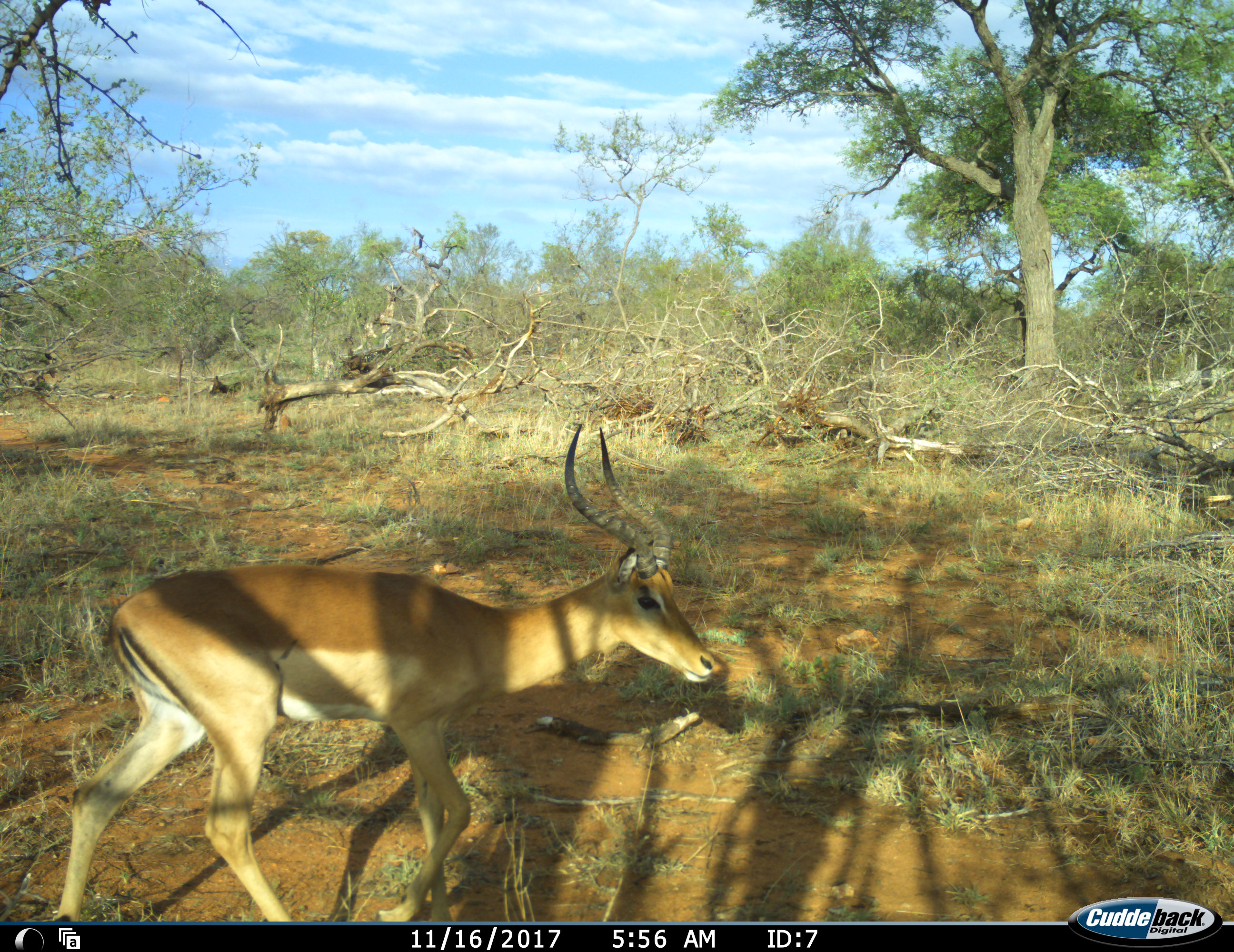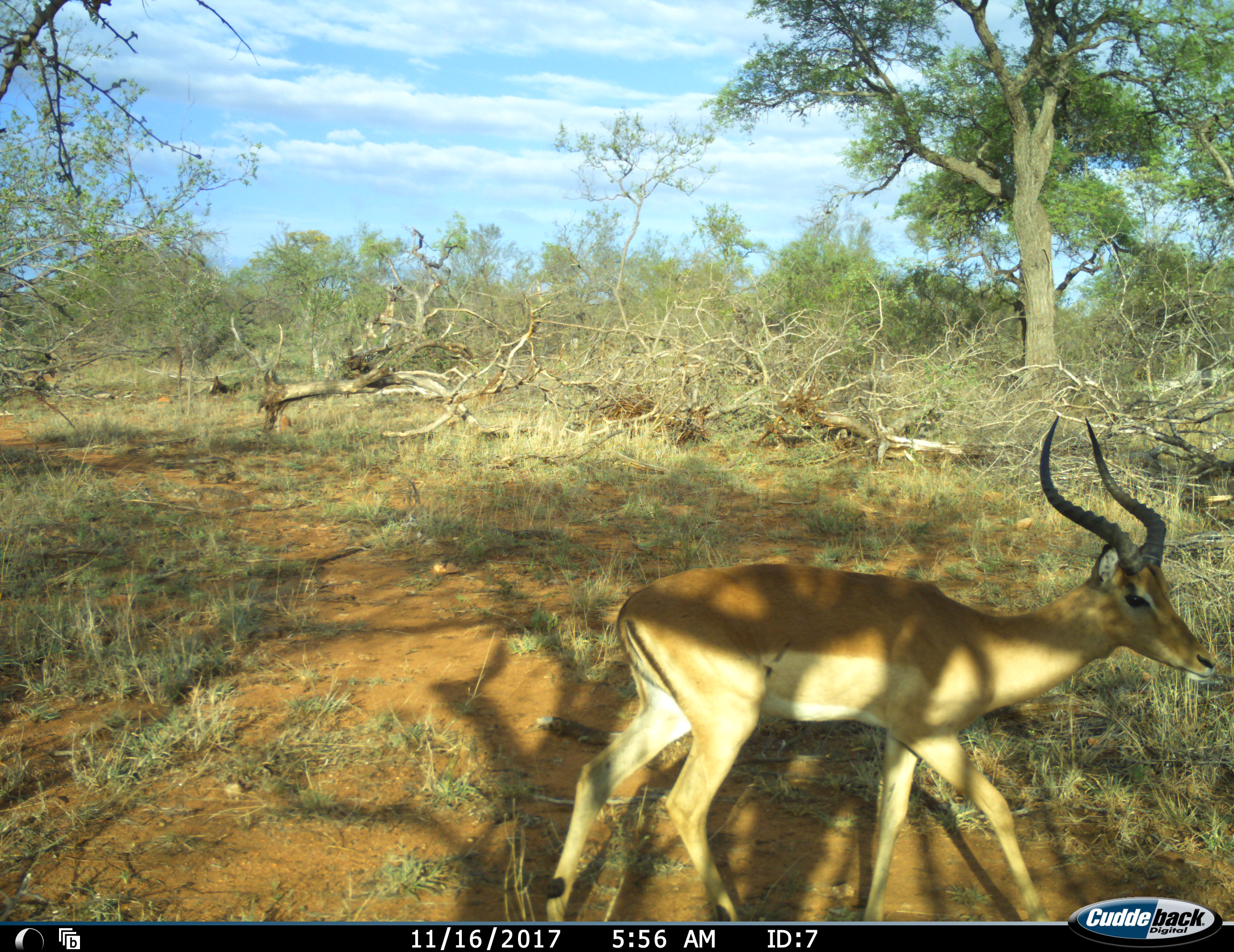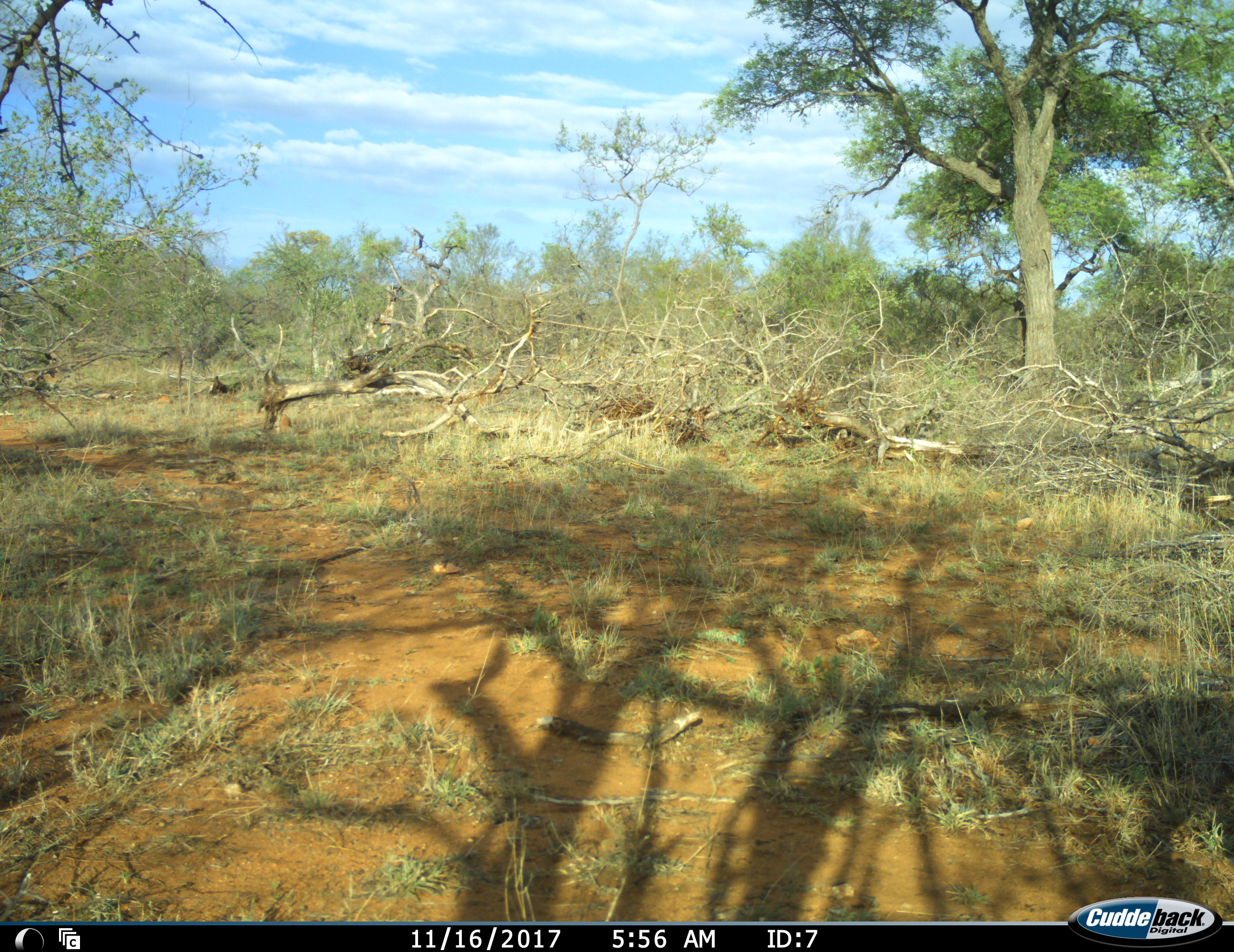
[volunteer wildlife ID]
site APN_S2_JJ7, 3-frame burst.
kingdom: Animalia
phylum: Chordata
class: Mammalia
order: Artiodactyla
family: Bovidae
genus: Aepyceros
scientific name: Aepyceros melampus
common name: impala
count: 1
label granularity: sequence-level